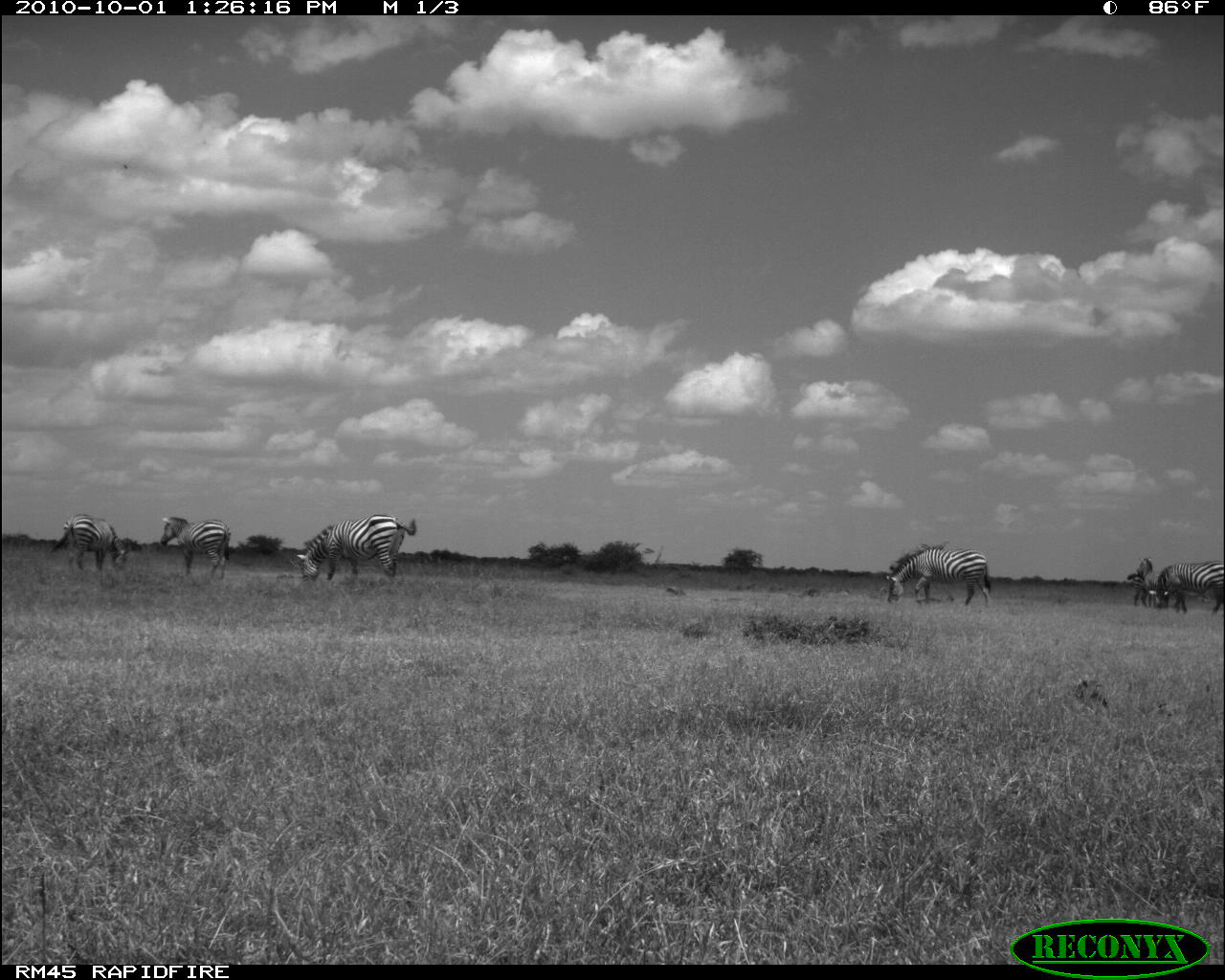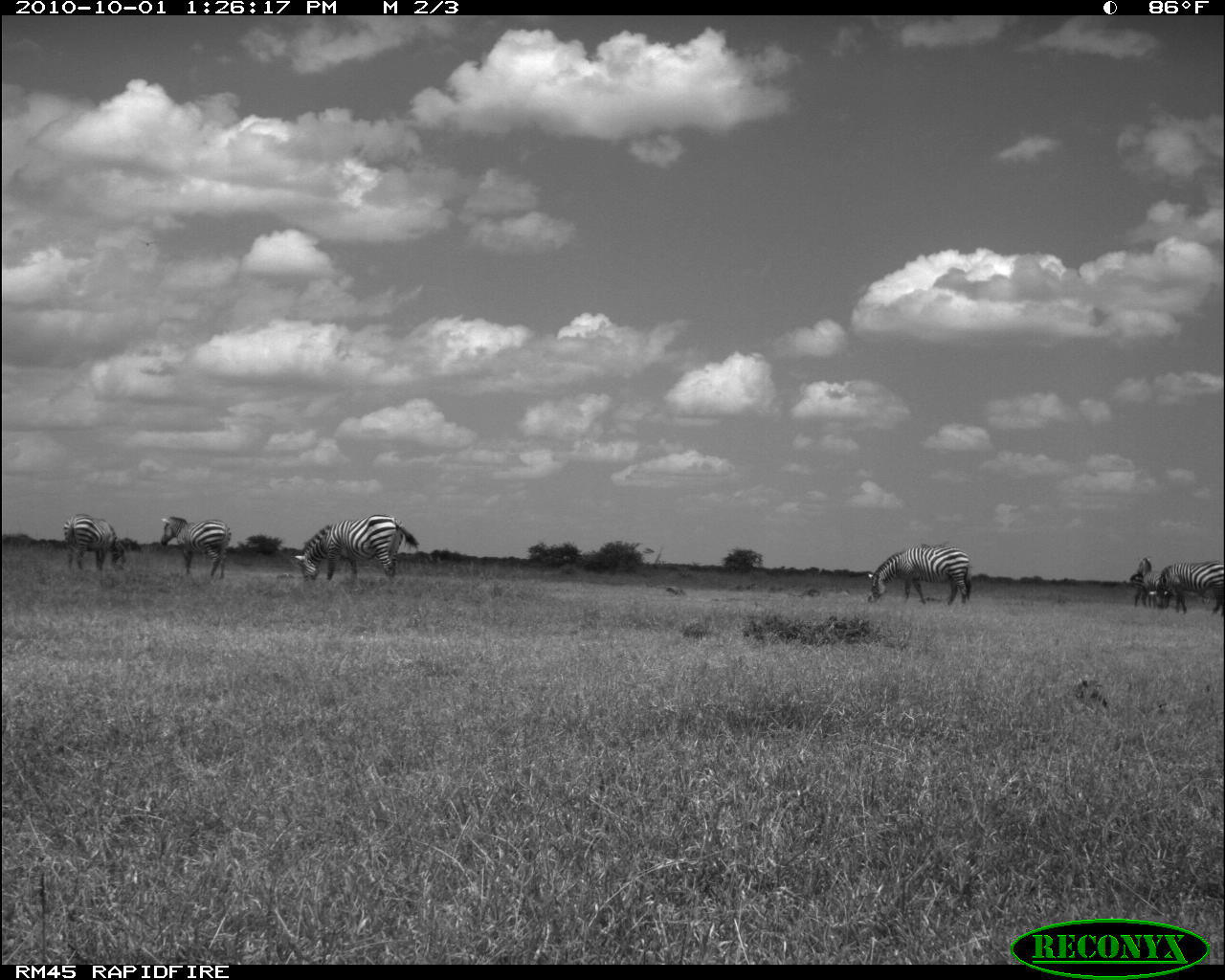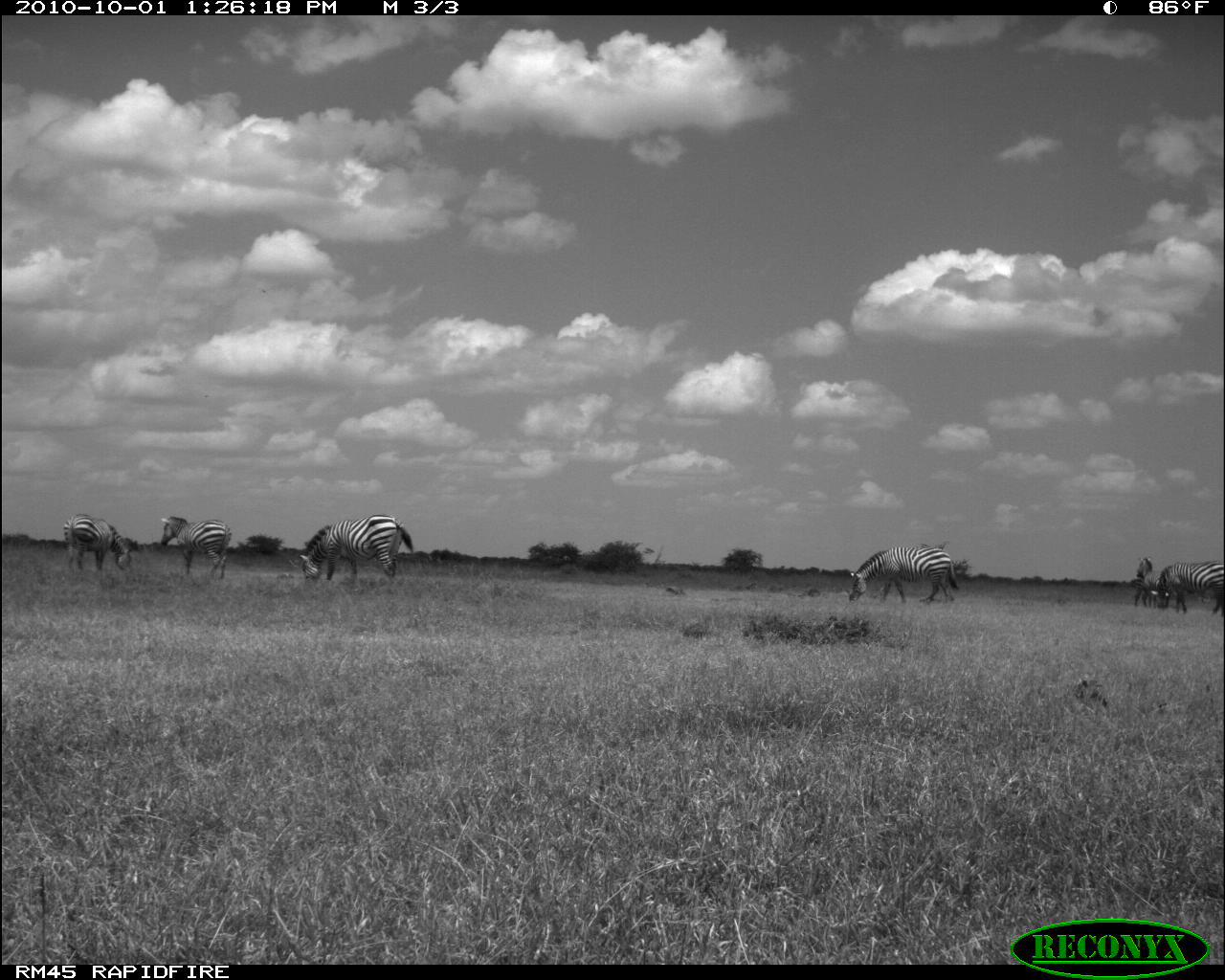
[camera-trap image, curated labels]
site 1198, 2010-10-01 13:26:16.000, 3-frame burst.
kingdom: Animalia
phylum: Chordata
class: Mammalia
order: Perissodactyla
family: Equidae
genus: Equus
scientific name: Equus quagga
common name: plains zebra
Equus quagga (plains zebra), count 7.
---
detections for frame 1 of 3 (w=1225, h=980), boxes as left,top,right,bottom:
equus quagga: 294,512,416,583; 883,545,993,609; 46,511,130,574; 159,515,232,579; 1149,561,1225,614; 1135,556,1168,608; 1127,572,1169,609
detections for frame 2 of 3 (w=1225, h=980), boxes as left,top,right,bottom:
equus quagga: 291,513,420,585; 865,543,976,606; 159,515,232,579; 1149,561,1225,614; 63,513,130,572; 1135,556,1168,608; 1127,572,1169,609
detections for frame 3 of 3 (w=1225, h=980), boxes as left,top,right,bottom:
equus quagga: 297,513,413,589; 846,541,959,604; 60,511,134,578; 161,515,232,580; 1149,559,1225,618; 1131,556,1179,607; 1131,566,1184,606